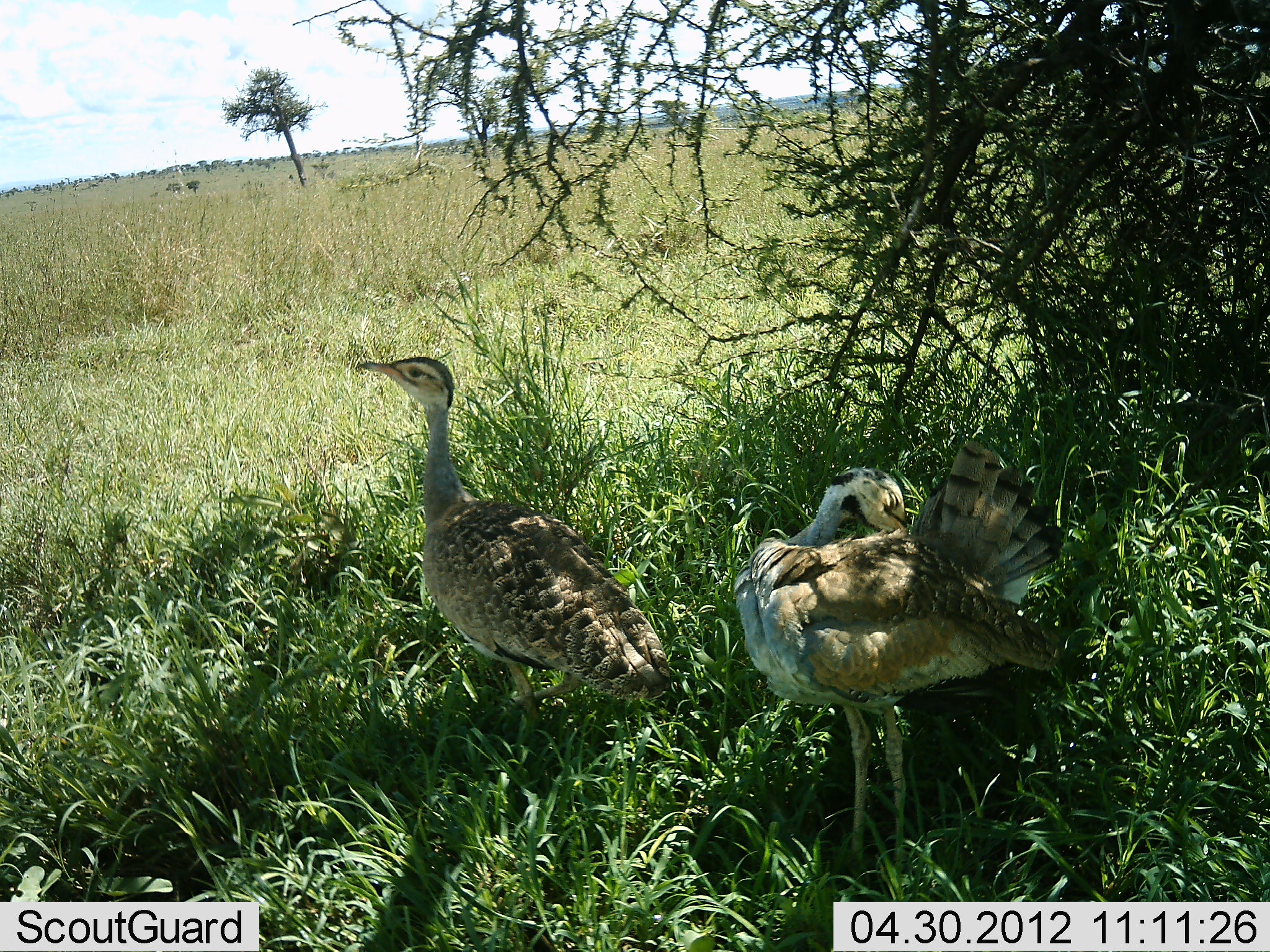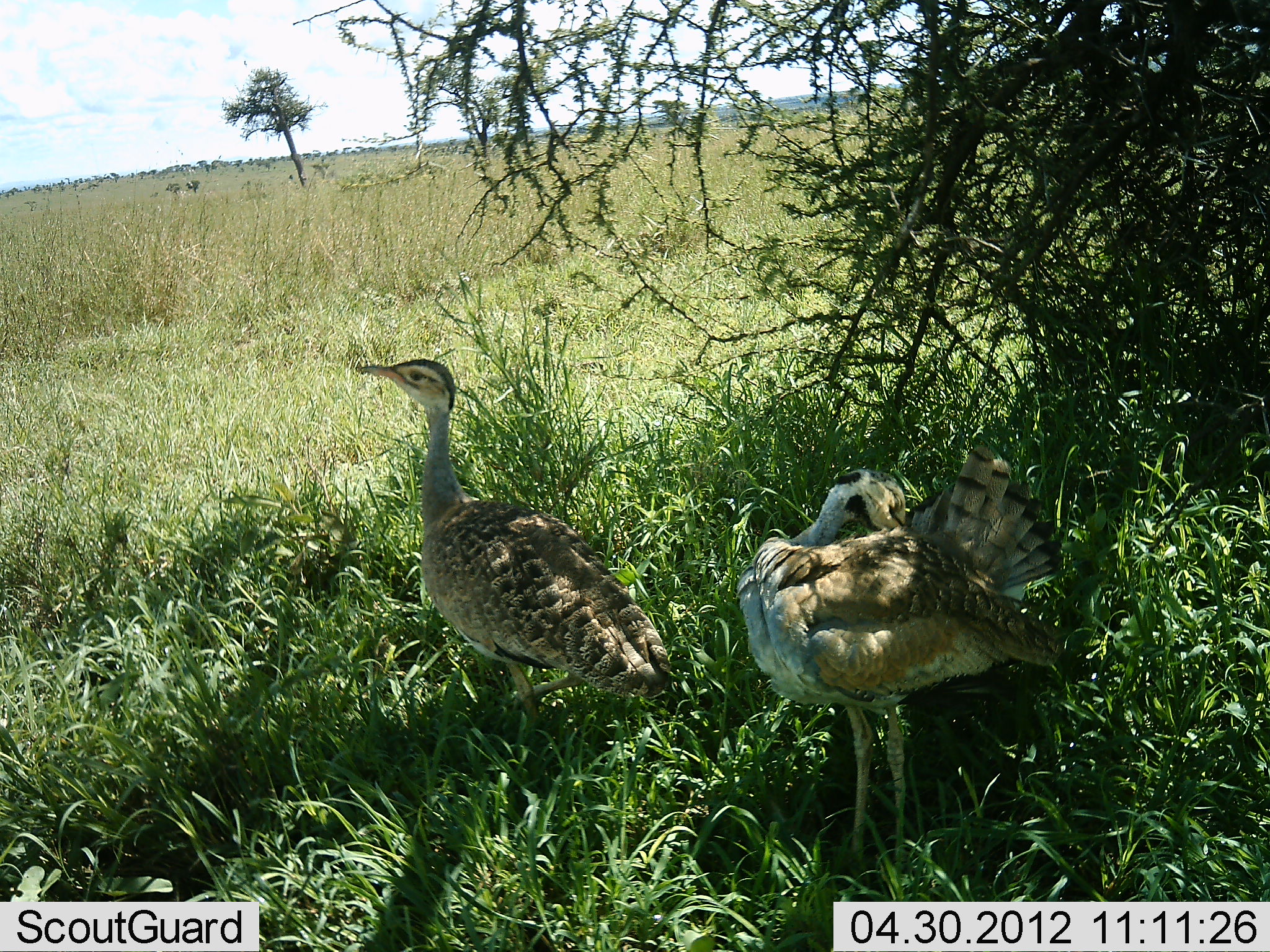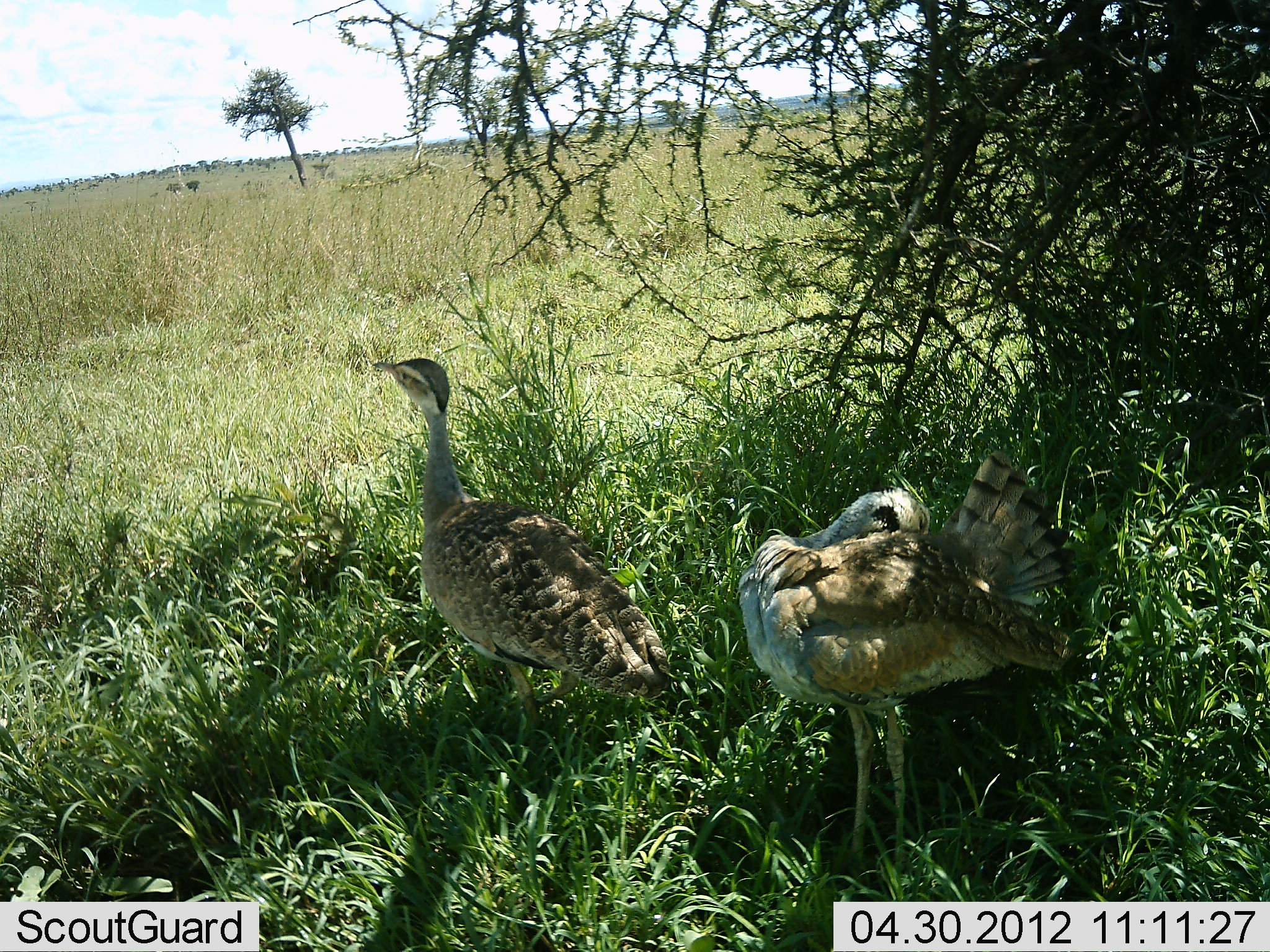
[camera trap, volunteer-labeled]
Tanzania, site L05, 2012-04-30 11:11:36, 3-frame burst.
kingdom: Animalia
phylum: Chordata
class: Aves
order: Otidiformes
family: Otididae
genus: Ardeotis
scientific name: Ardeotis kori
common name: kori bustard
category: koribustard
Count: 2.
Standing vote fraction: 82%.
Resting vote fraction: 24%.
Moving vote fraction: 6%.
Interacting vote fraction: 6%.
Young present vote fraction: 0%.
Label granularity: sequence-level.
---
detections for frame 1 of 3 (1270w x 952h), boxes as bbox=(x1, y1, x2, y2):
animal: bbox=(734, 441, 1064, 913); bbox=(358, 354, 677, 749)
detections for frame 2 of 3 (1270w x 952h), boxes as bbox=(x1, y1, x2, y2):
animal: bbox=(736, 444, 1061, 892); bbox=(359, 359, 672, 747)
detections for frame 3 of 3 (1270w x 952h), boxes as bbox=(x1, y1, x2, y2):
animal: bbox=(738, 451, 1081, 884); bbox=(375, 358, 680, 753)